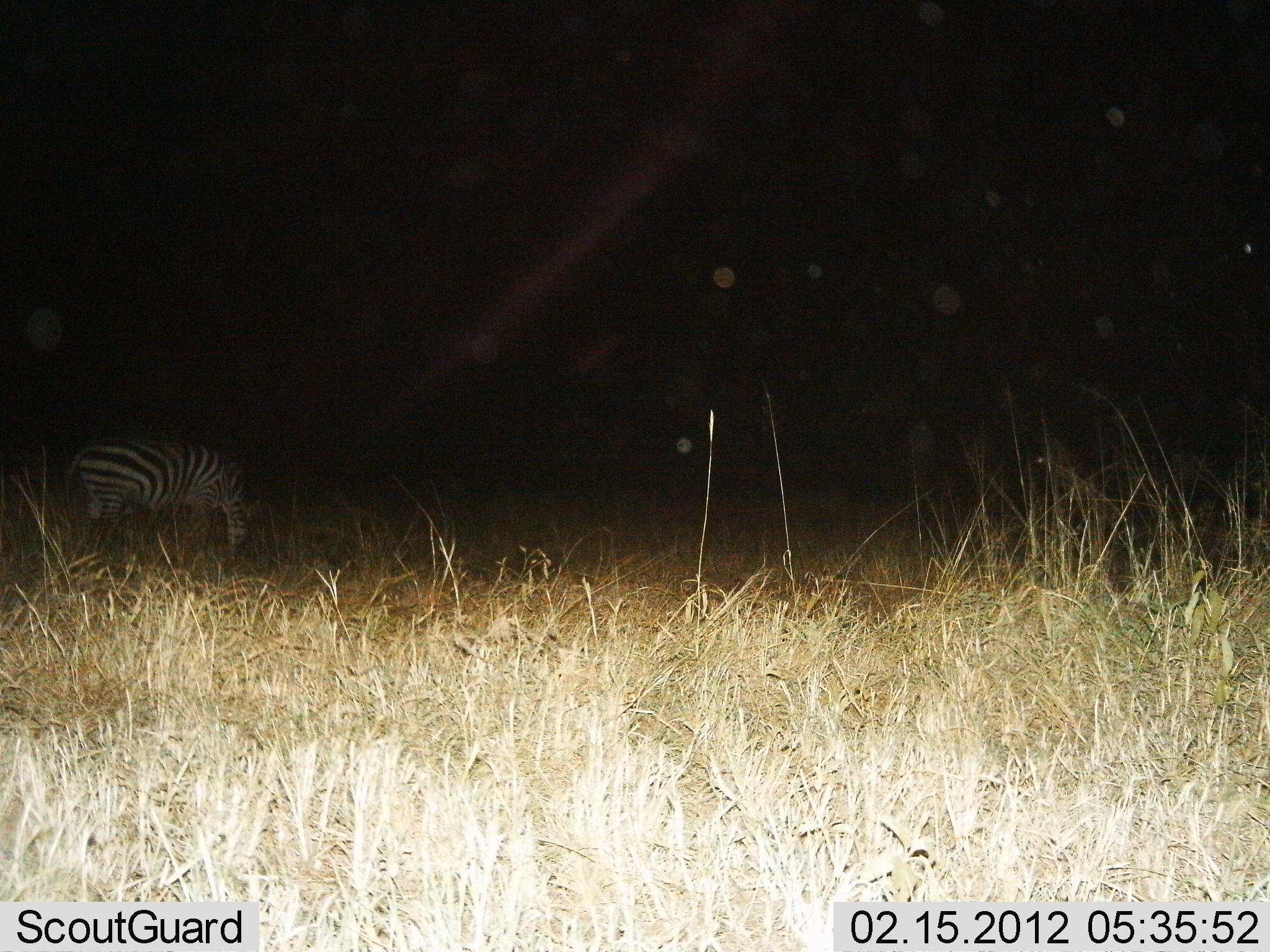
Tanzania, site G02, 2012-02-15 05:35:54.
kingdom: Animalia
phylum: Chordata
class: Mammalia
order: Perissodactyla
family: Equidae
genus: Equus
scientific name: Equus quagga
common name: plains zebra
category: zebra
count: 1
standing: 25%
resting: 0%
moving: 0%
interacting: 0%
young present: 0%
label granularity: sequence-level